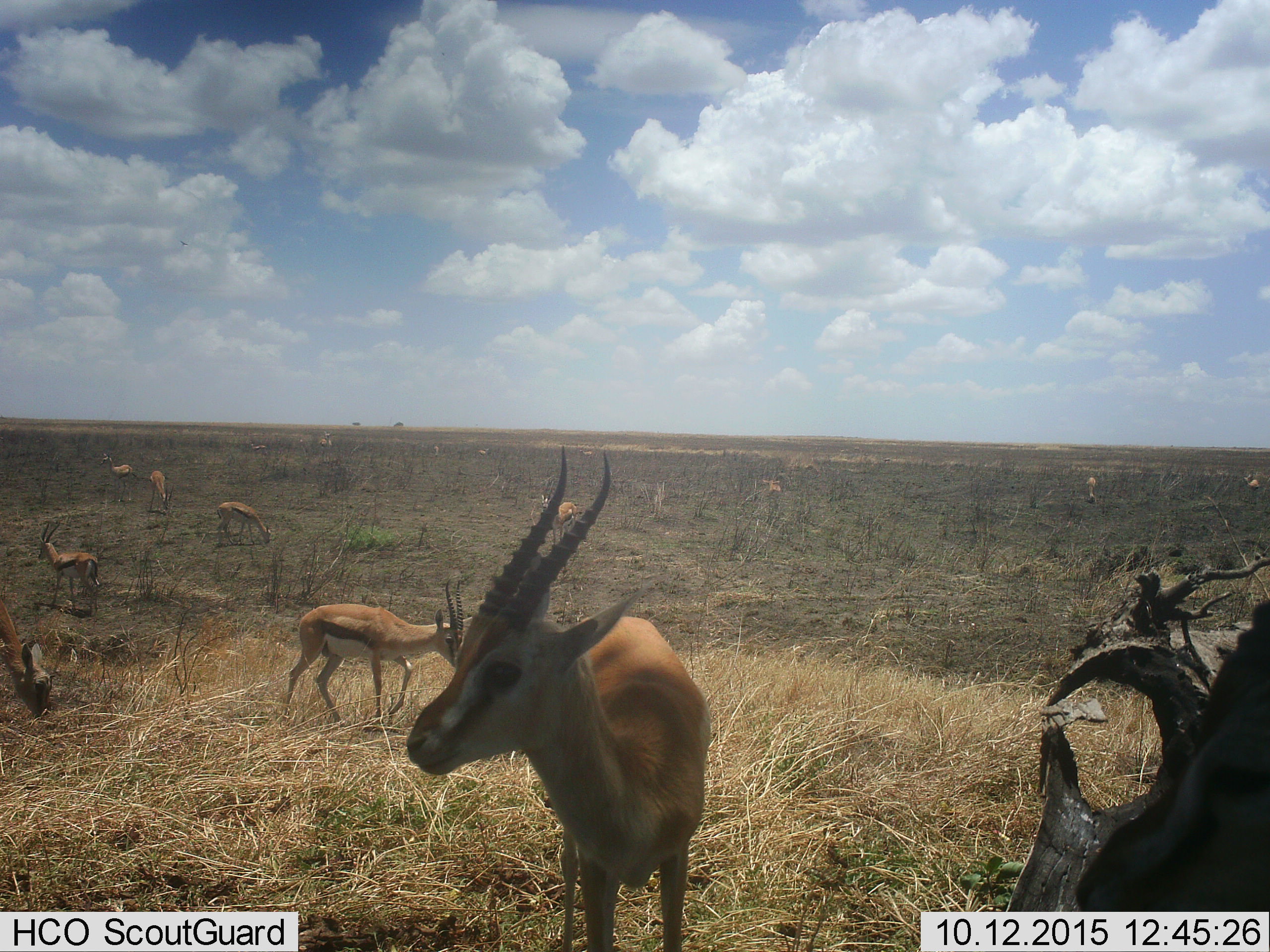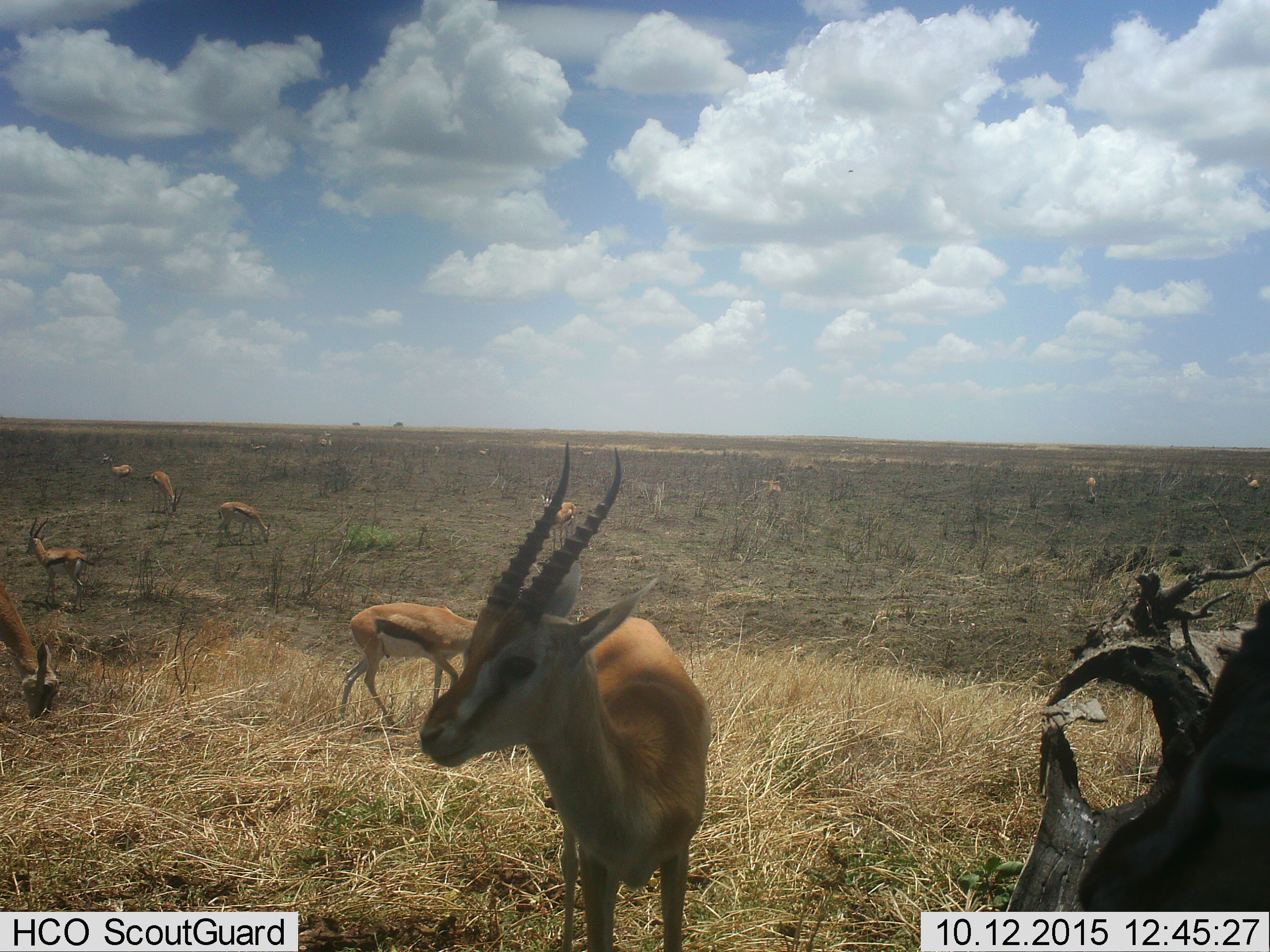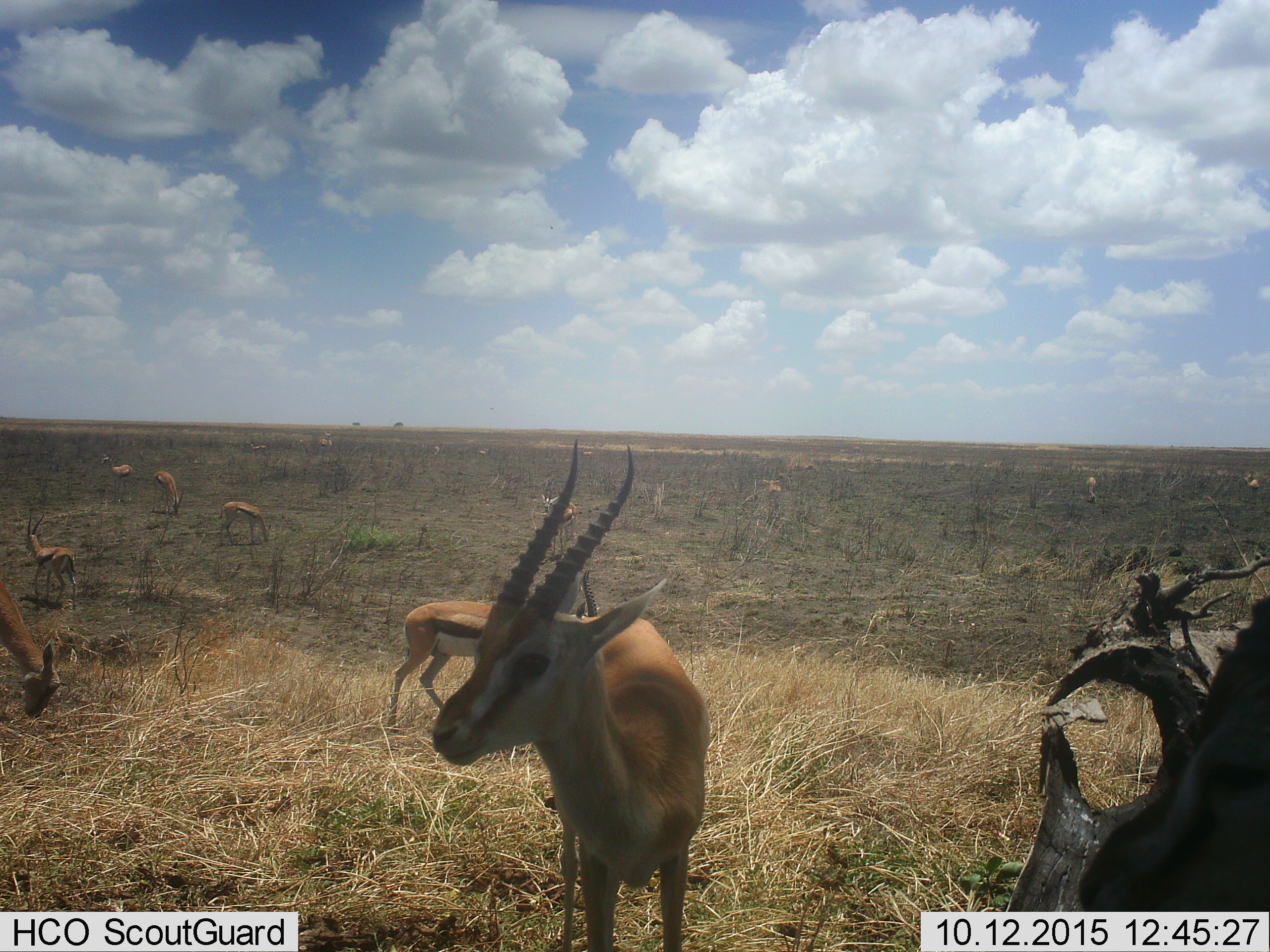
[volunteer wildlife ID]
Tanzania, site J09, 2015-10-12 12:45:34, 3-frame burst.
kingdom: Animalia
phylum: Chordata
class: Mammalia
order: Artiodactyla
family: Bovidae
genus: Eudorcas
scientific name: Eudorcas thomsonii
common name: thomson's gazelle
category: gazellethomsons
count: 11-50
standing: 89%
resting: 11%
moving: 67%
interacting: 11%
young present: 11%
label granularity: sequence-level